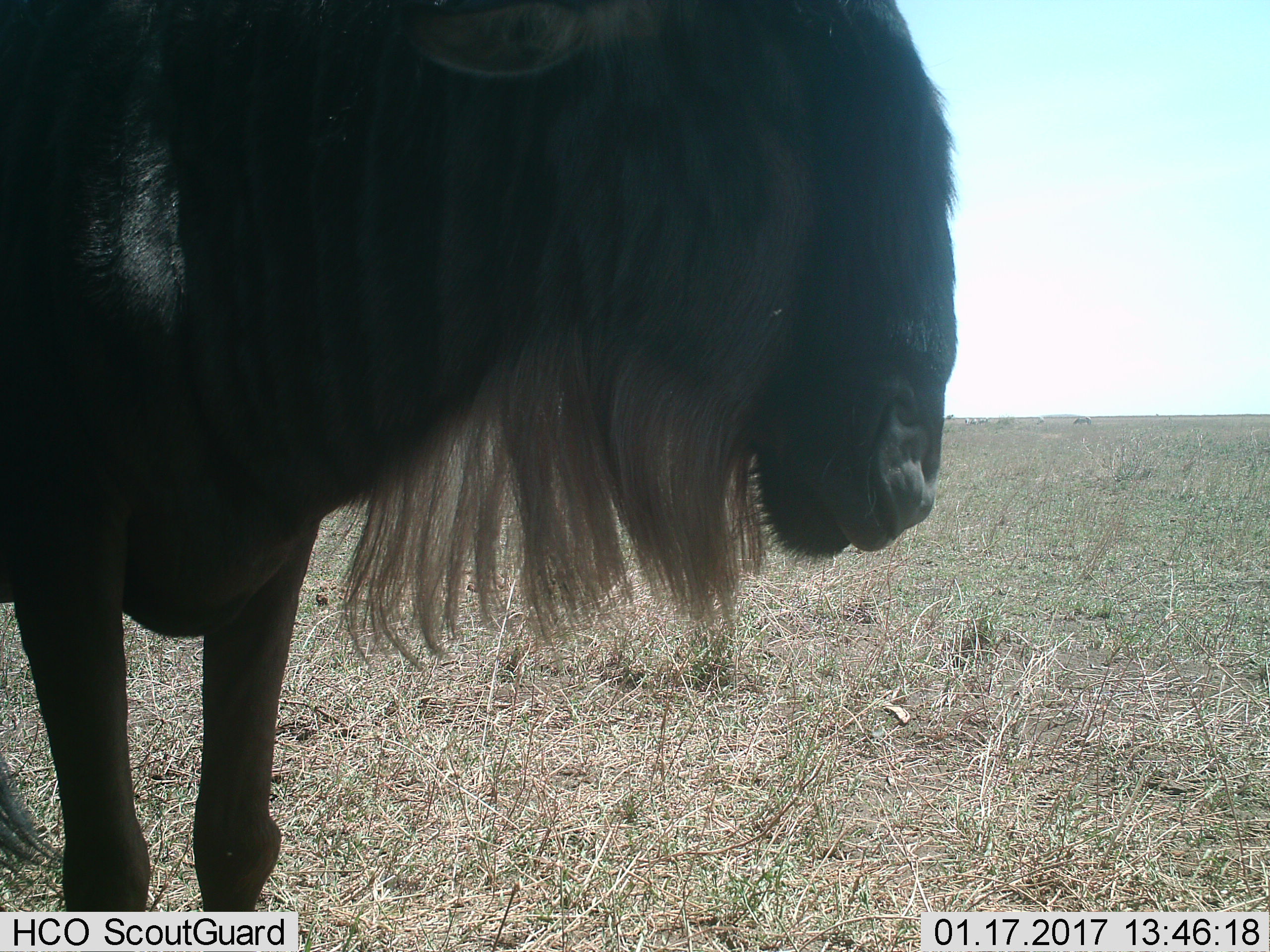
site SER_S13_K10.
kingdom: Animalia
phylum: Chordata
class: Mammalia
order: Artiodactyla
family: Bovidae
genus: Connochaetes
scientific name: Connochaetes taurinus taurinus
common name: blue wildebeest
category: wildebeestblue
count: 1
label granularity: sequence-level